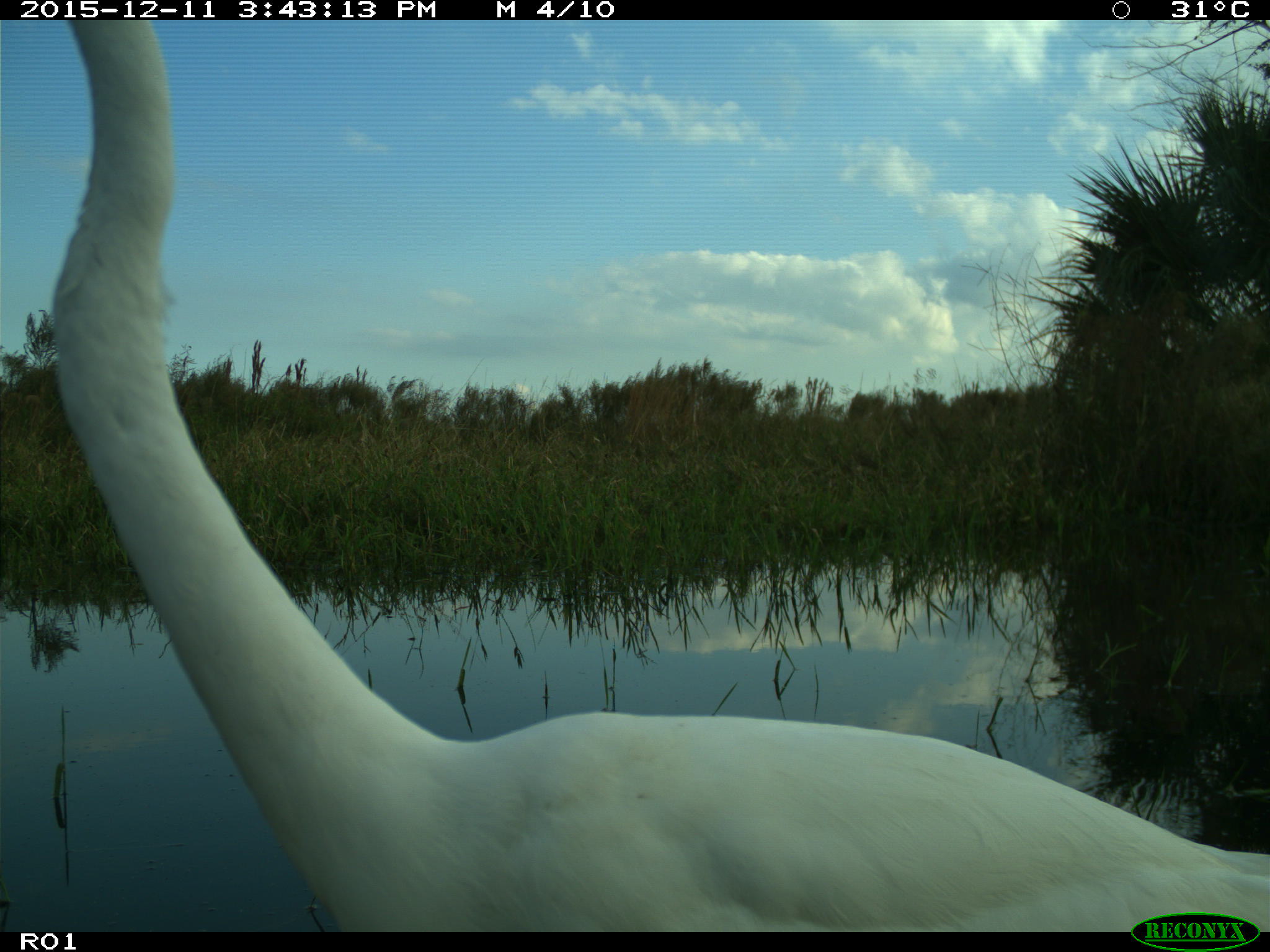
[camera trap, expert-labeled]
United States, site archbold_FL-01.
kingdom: Animalia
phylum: Chordata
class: Aves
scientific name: Aves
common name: birds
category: unidentified bird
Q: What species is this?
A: Unidentified bird (birds) (Aves).